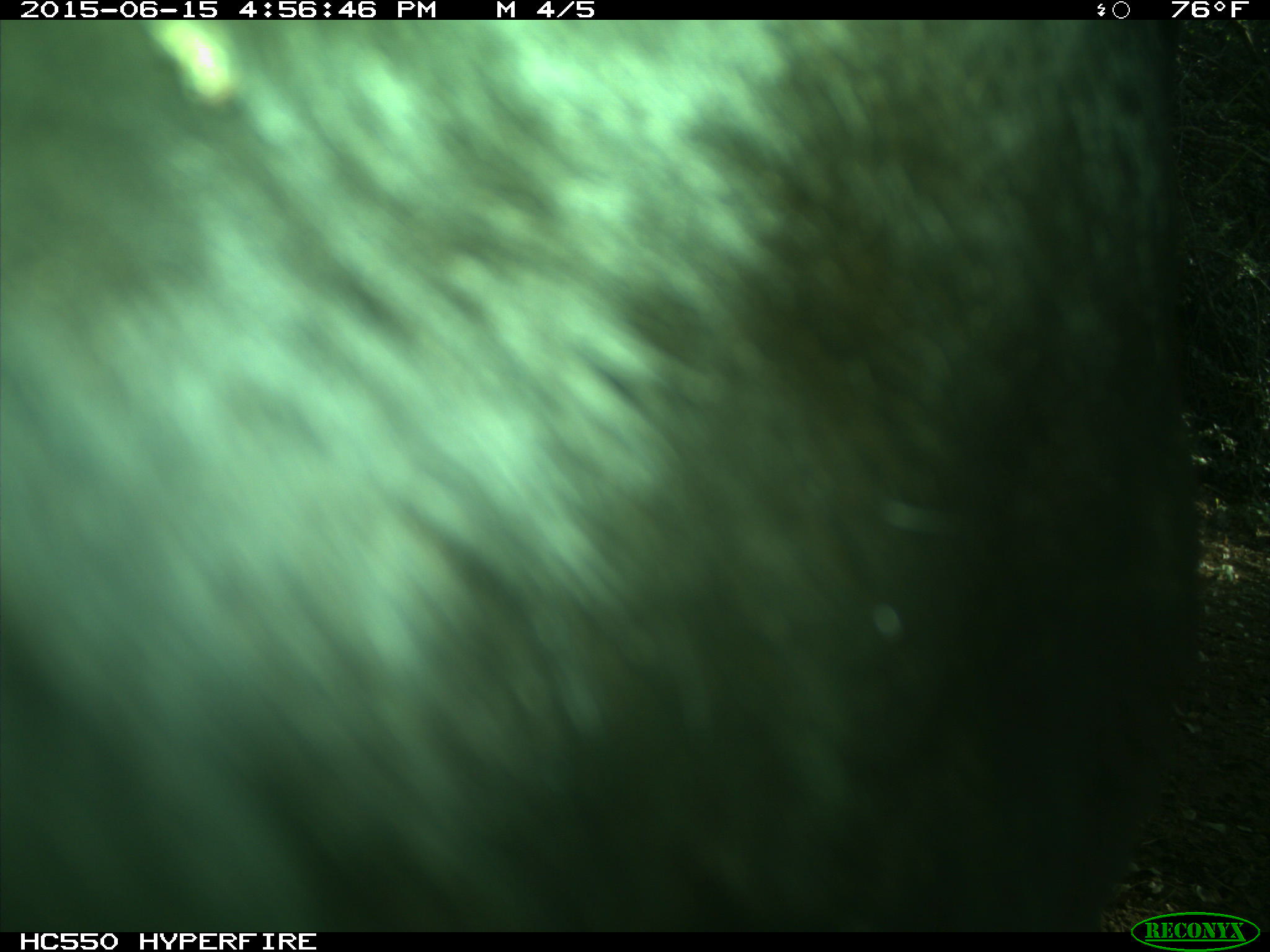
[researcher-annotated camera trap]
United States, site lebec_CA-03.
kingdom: Animalia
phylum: Chordata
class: Mammalia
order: Artiodactyla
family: Bovidae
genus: Bos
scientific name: Bos taurus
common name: domestic cow